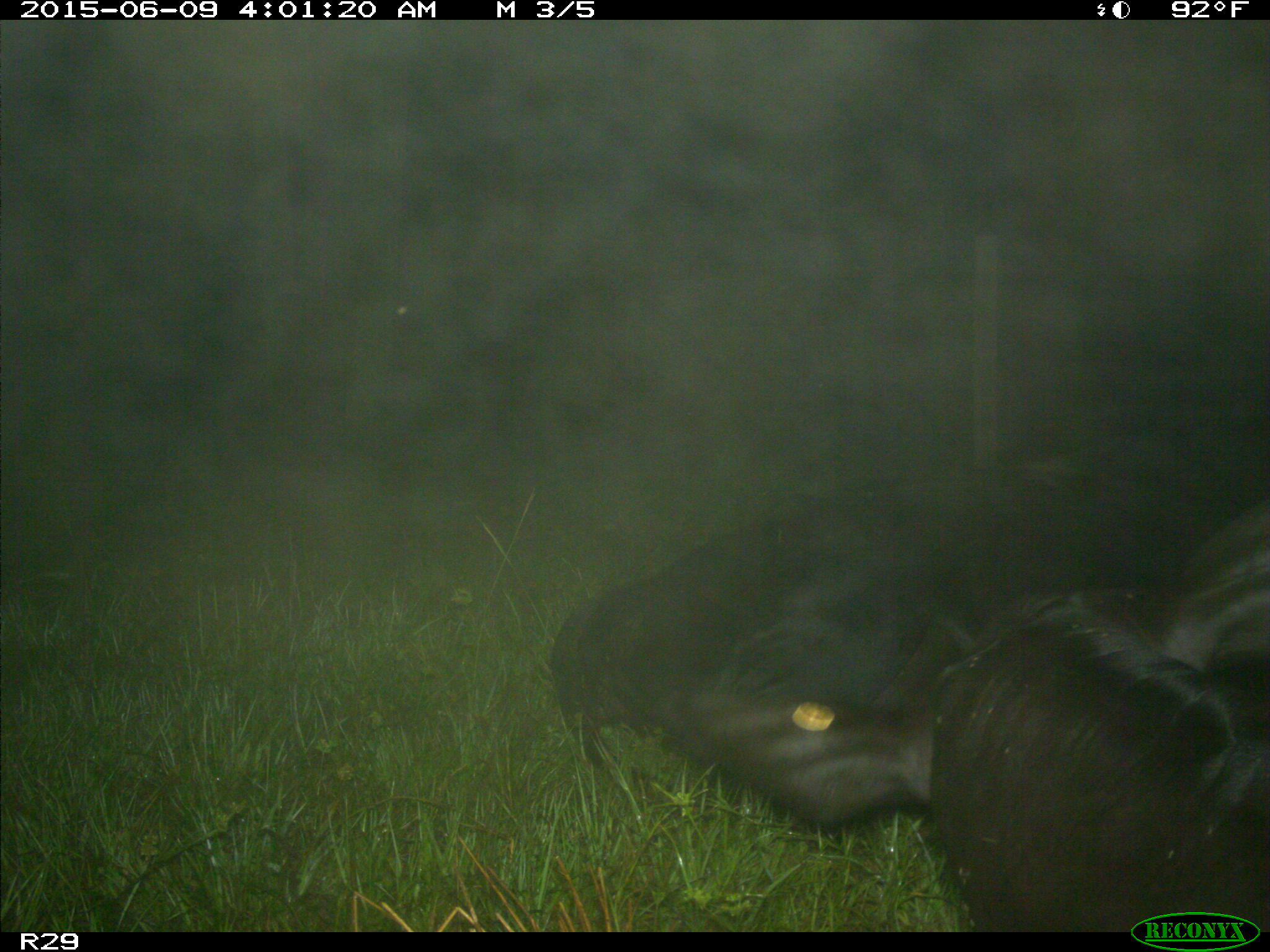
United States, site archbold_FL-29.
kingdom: Animalia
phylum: Chordata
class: Mammalia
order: Artiodactyla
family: Bovidae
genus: Bos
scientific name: Bos taurus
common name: domestic cow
Bos taurus (domestic cow).